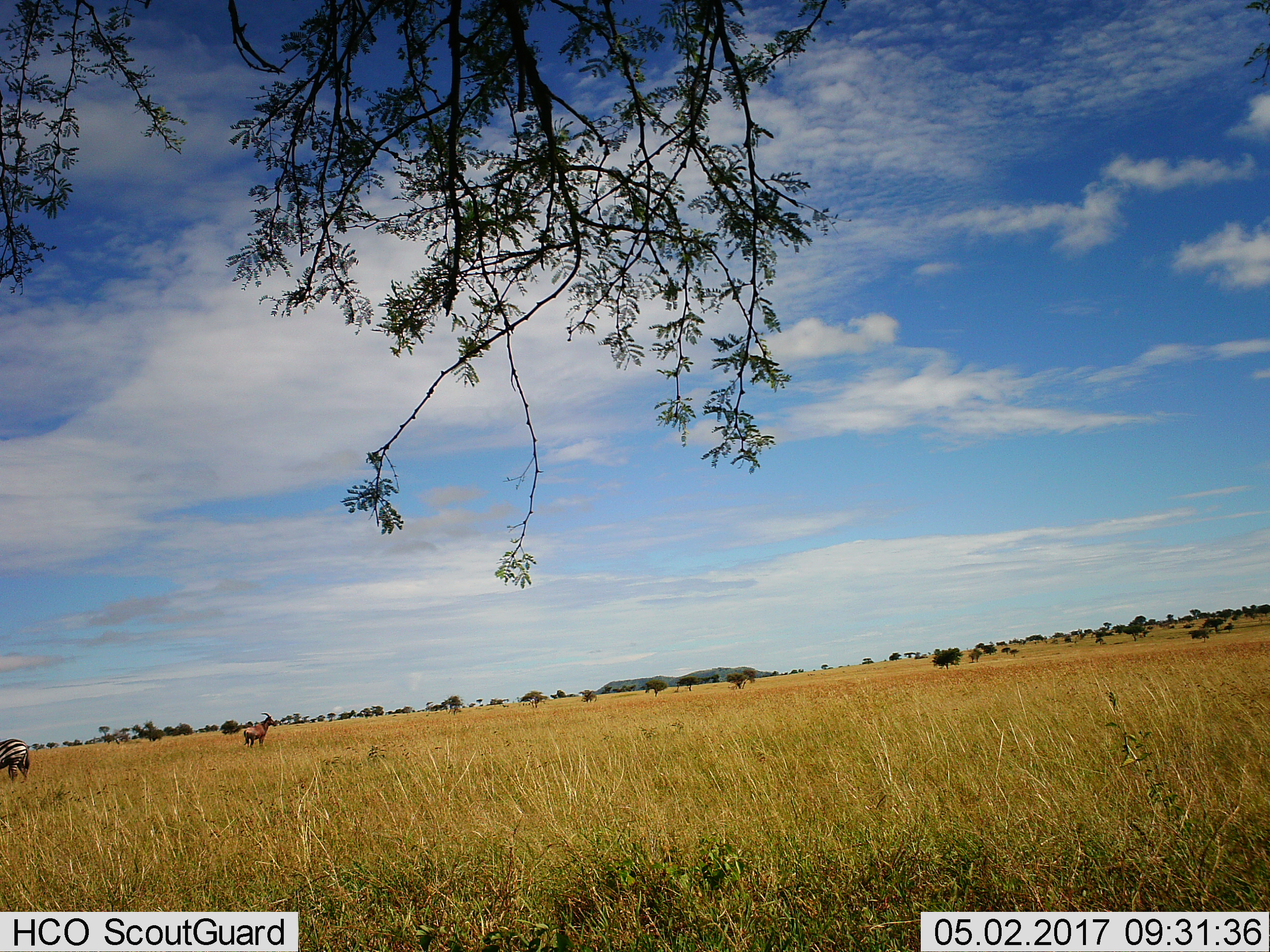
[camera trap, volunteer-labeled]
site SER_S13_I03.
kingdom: Animalia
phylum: Chordata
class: Mammalia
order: Perissodactyla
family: Equidae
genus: Equus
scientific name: Equus quagga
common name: plains zebra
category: zebraplains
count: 1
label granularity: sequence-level